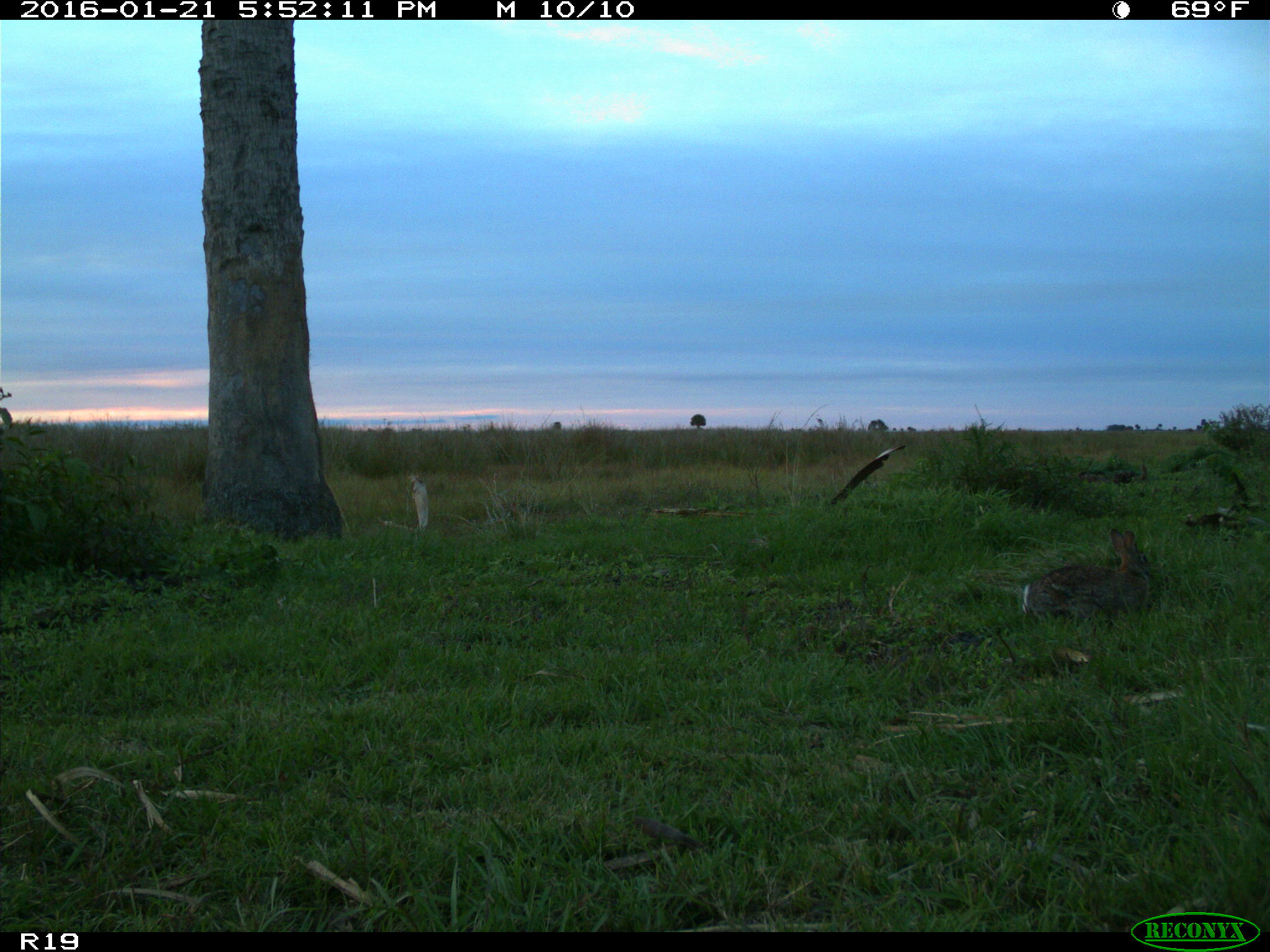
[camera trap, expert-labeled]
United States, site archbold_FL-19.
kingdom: Animalia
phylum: Chordata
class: Mammalia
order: Lagomorpha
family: Leporidae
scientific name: Leporidae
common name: rabbits and hares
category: unidentified rabbit